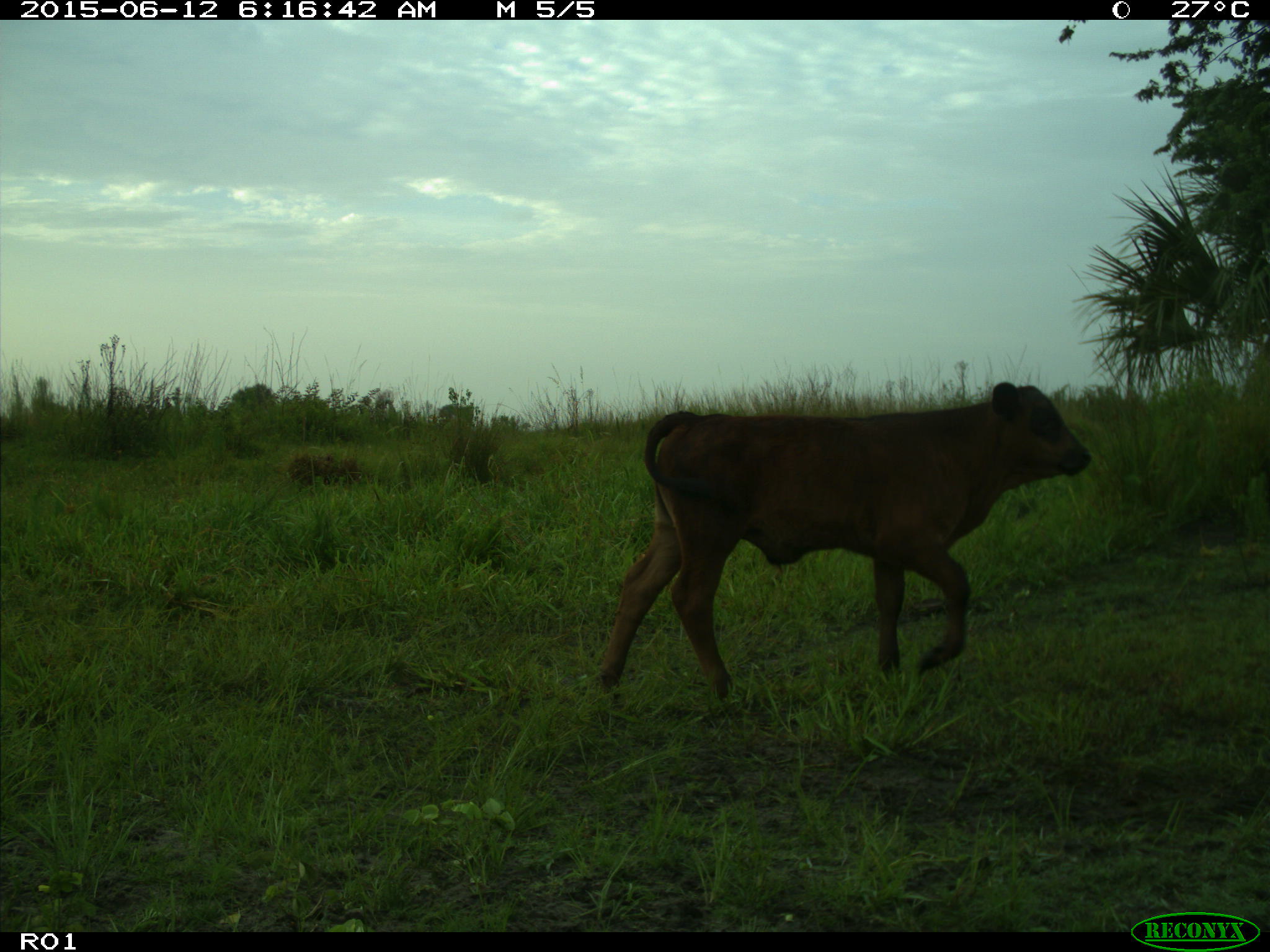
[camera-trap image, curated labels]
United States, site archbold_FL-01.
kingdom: Animalia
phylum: Chordata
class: Mammalia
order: Artiodactyla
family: Bovidae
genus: Bos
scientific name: Bos taurus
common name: domestic cow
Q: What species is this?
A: Bos taurus (domestic cow).